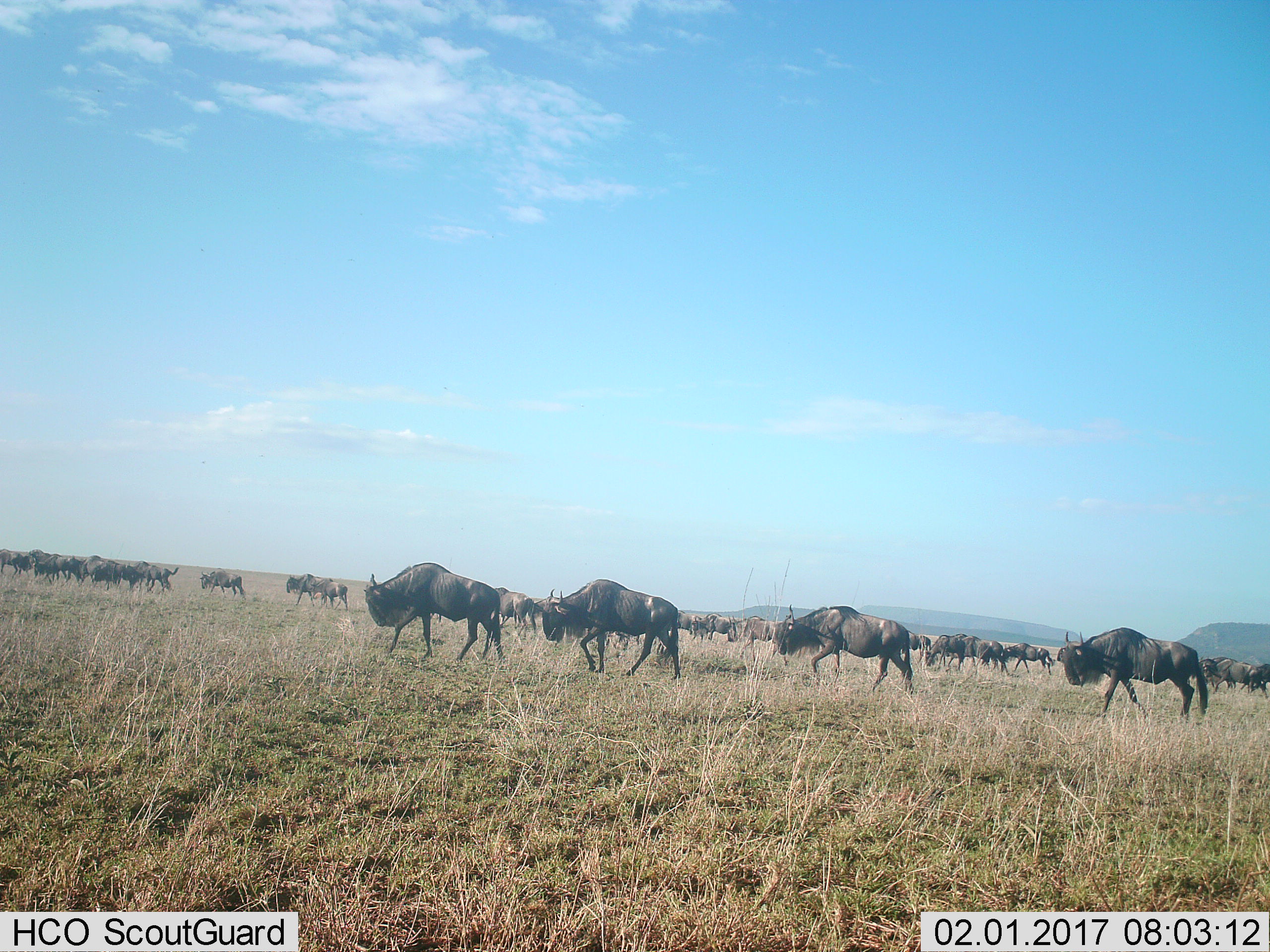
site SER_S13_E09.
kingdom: Animalia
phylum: Chordata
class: Mammalia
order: Artiodactyla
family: Bovidae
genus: Connochaetes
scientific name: Connochaetes taurinus taurinus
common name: blue wildebeest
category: wildebeestblue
Wildebeestblue (blue wildebeest) (Connochaetes taurinus taurinus), count 11-50. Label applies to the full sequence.